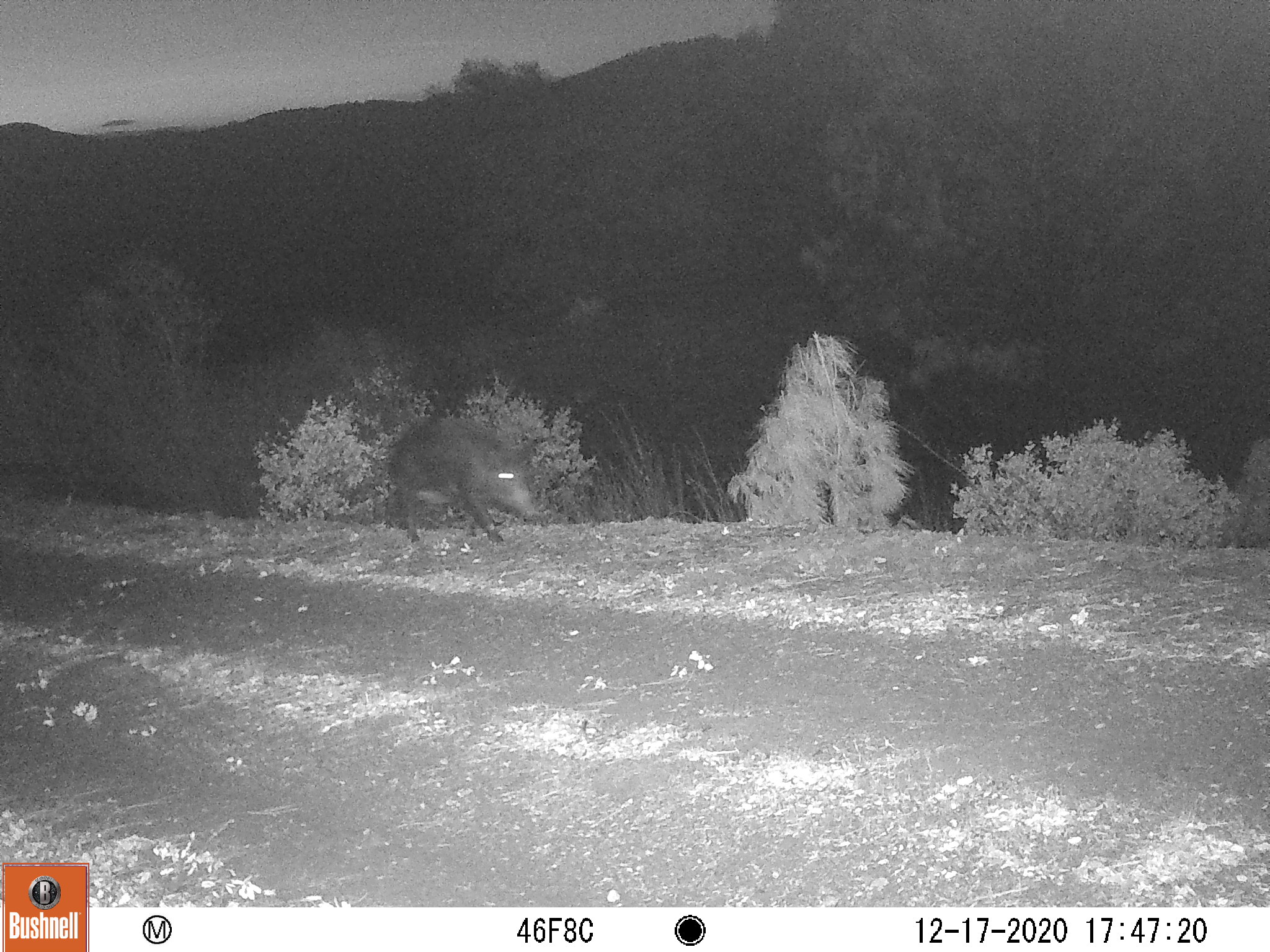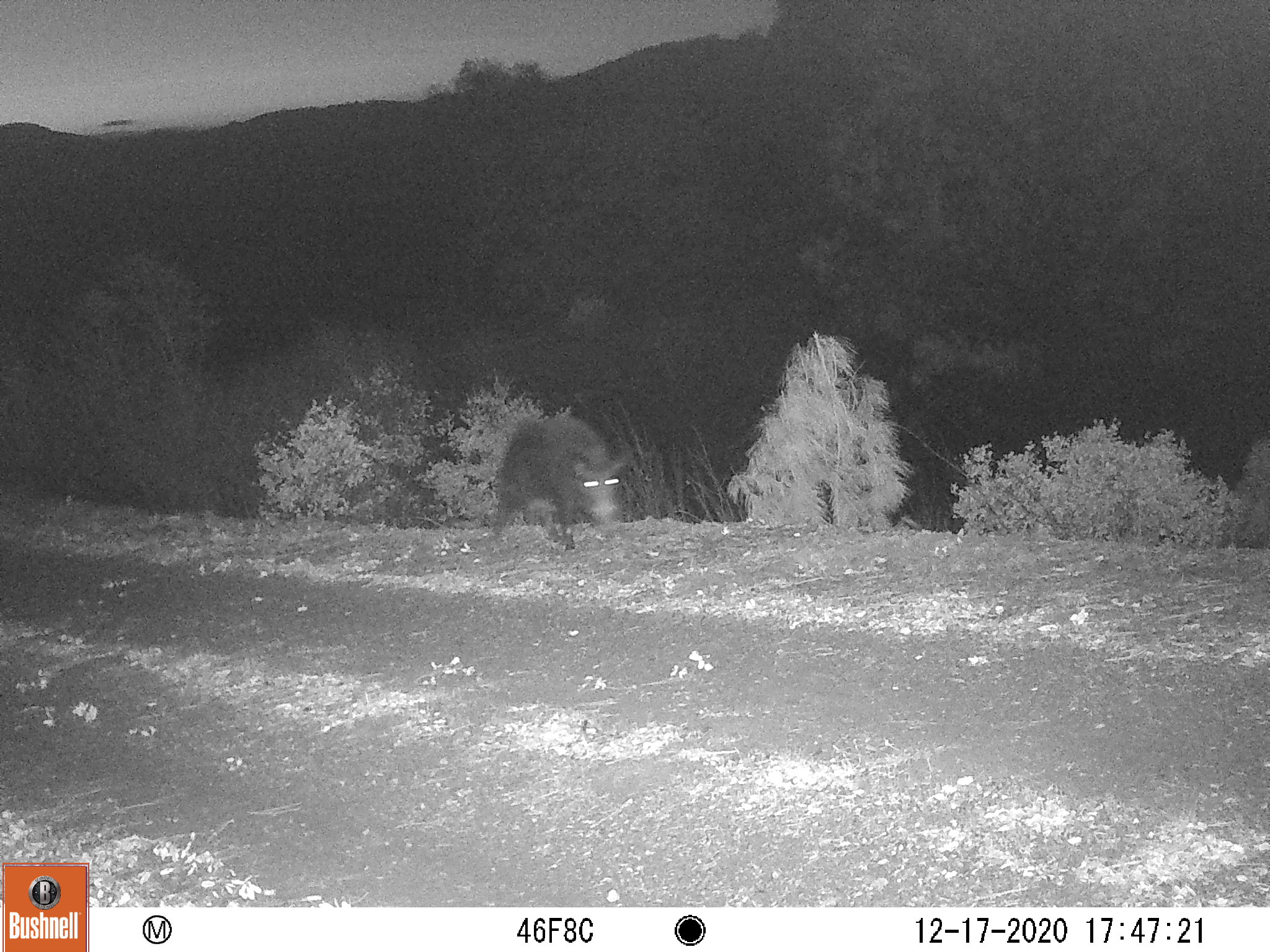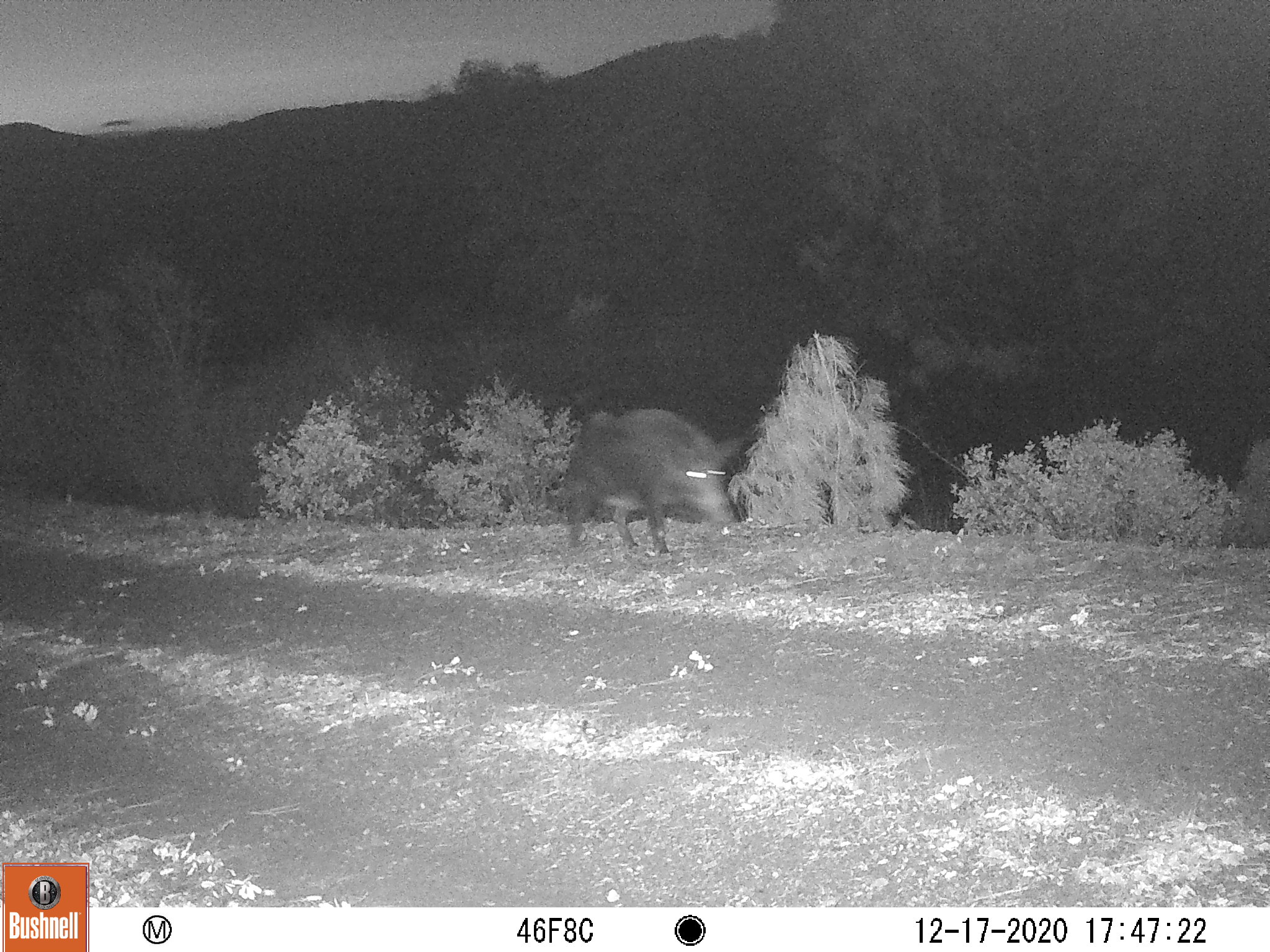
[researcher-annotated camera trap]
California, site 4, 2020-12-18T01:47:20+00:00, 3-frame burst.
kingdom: Animalia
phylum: Chordata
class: Mammalia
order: Artiodactyla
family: Suidae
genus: Sus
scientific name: Sus scrofa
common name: wild boar